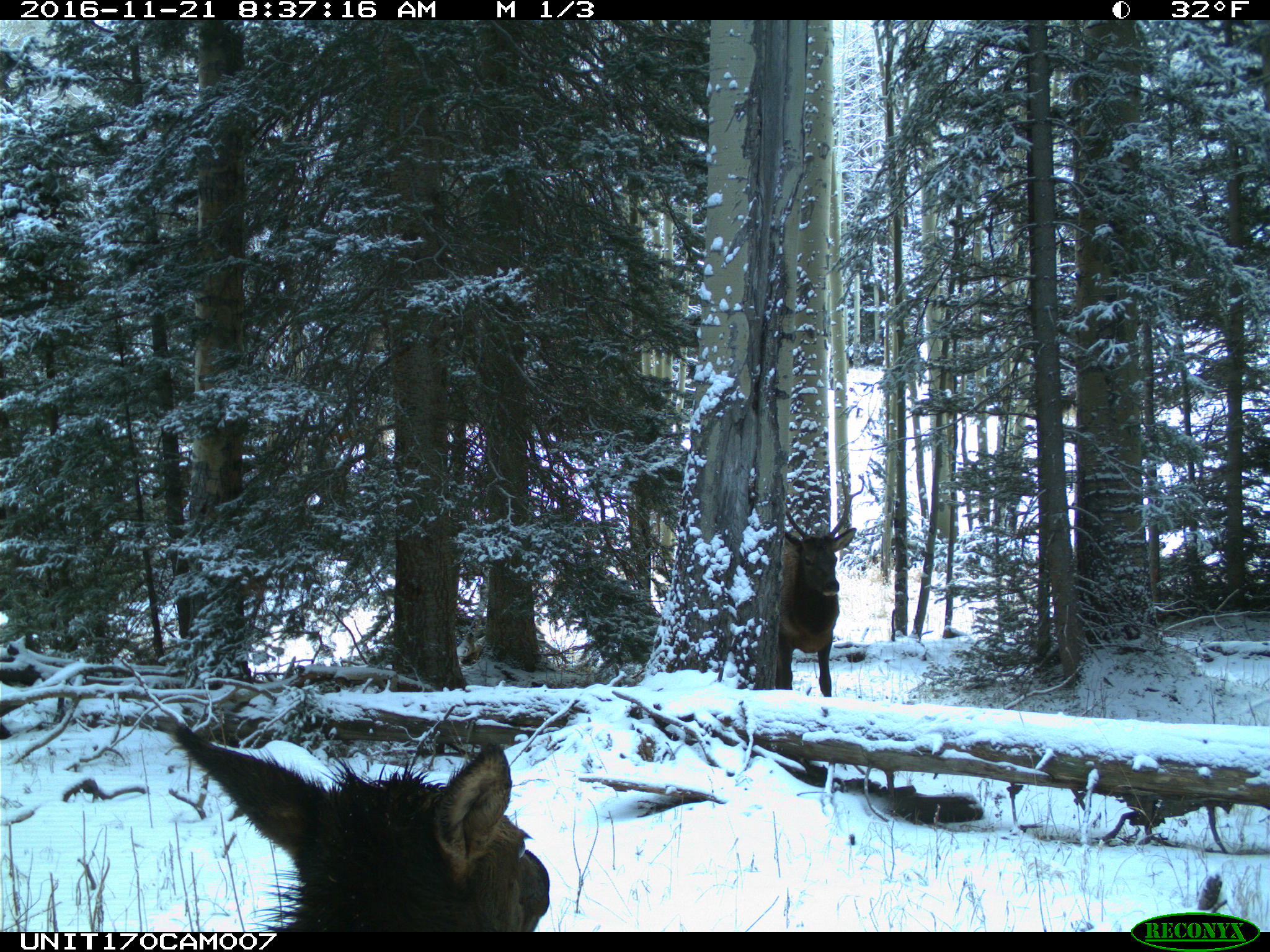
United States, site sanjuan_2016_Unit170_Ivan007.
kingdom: Animalia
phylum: Chordata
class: Mammalia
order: Artiodactyla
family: Cervidae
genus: Cervus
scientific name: Cervus elaphus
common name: red deer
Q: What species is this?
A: Cervus elaphus (red deer).